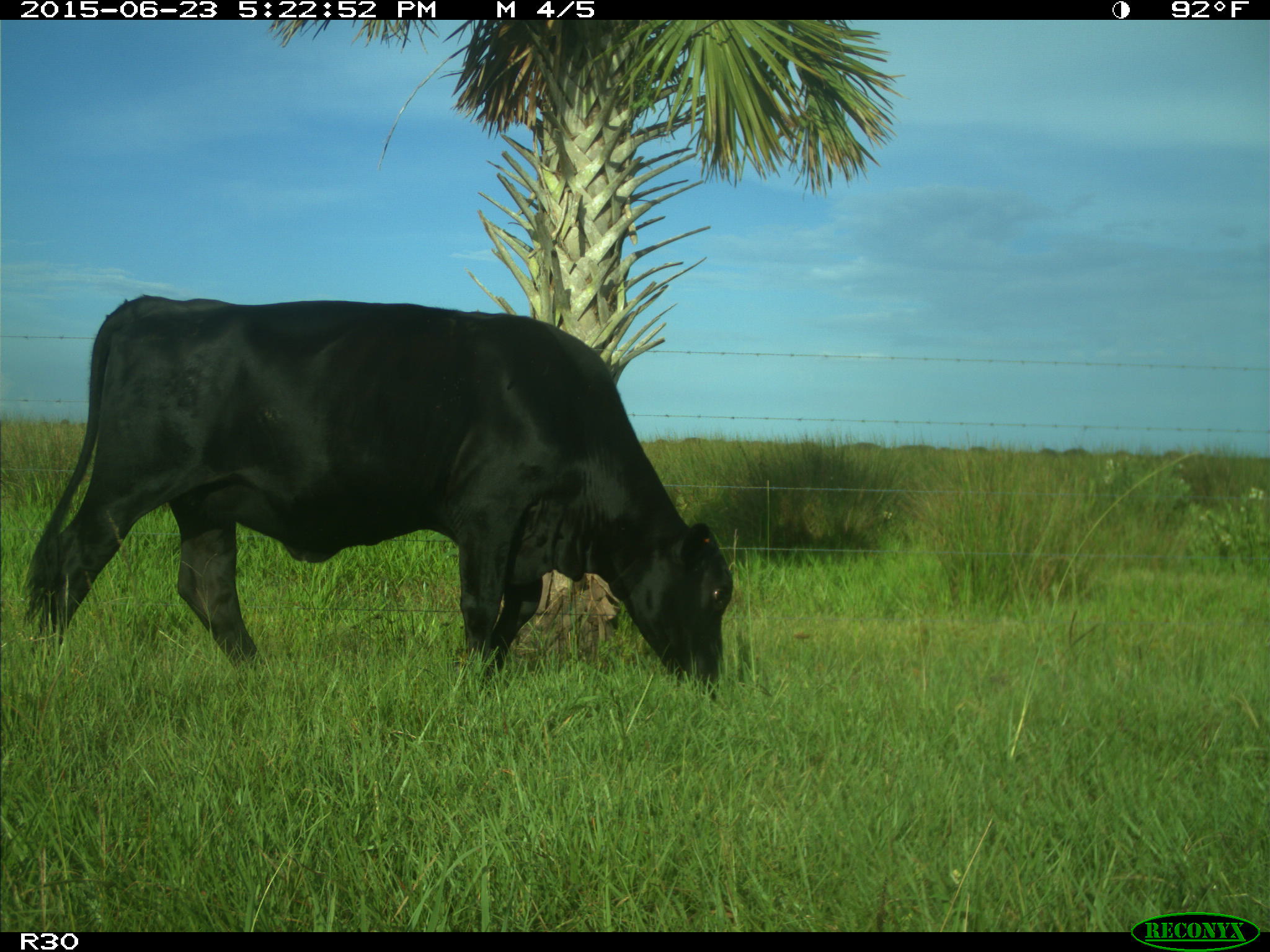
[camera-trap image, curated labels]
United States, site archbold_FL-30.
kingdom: Animalia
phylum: Chordata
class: Mammalia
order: Artiodactyla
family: Bovidae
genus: Bos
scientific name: Bos taurus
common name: domestic cow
Bos taurus (domestic cow).